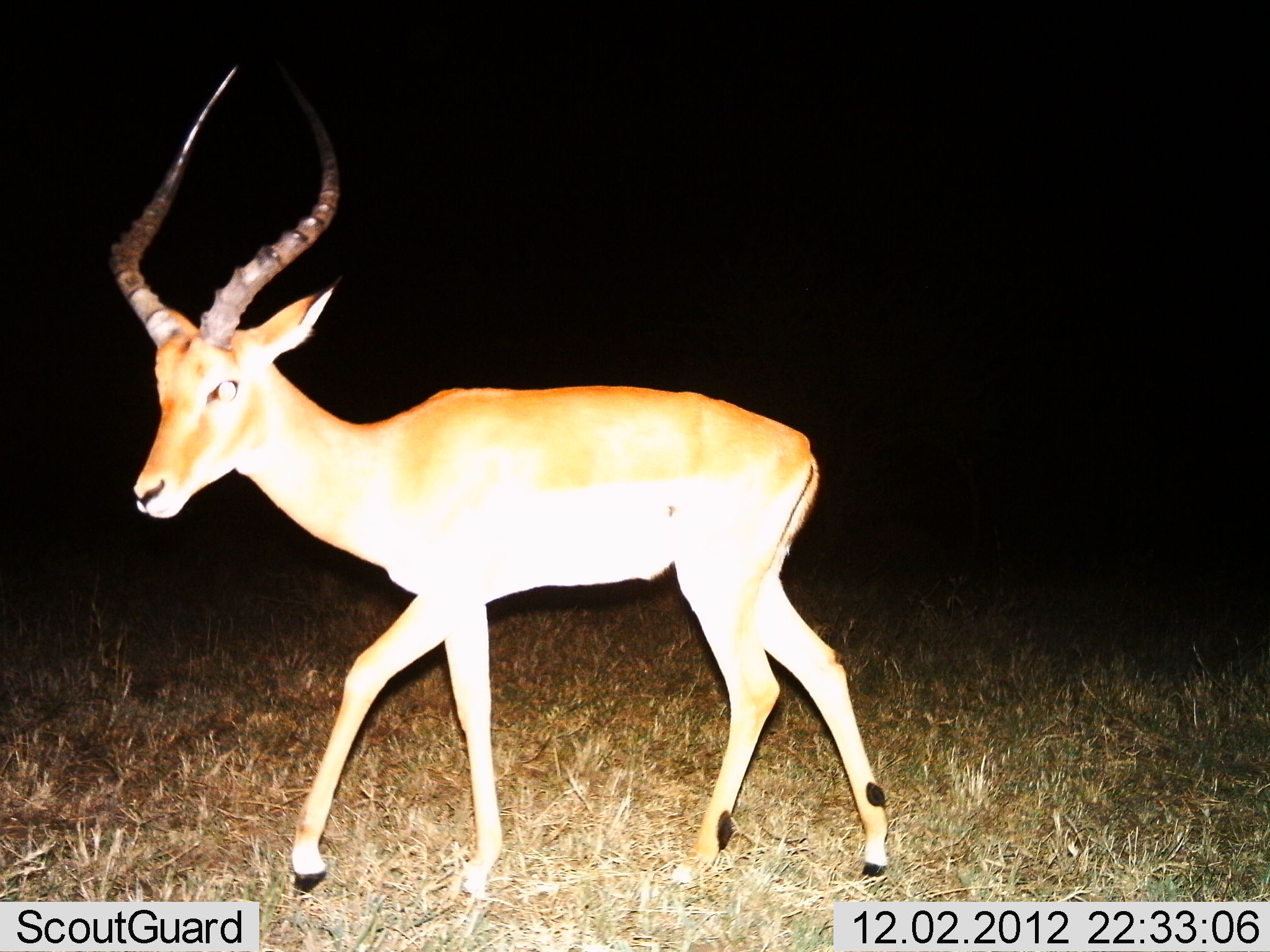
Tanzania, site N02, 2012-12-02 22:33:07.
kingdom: Animalia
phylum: Chordata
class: Mammalia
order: Artiodactyla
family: Bovidae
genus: Aepyceros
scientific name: Aepyceros melampus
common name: impala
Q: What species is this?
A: Impala (Aepyceros melampus).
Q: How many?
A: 1.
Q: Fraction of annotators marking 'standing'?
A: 24%.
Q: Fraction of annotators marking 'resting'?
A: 0%.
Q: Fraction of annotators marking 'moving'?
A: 76%.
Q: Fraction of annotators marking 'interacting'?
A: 0%.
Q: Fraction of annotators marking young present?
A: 0%.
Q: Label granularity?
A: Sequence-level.